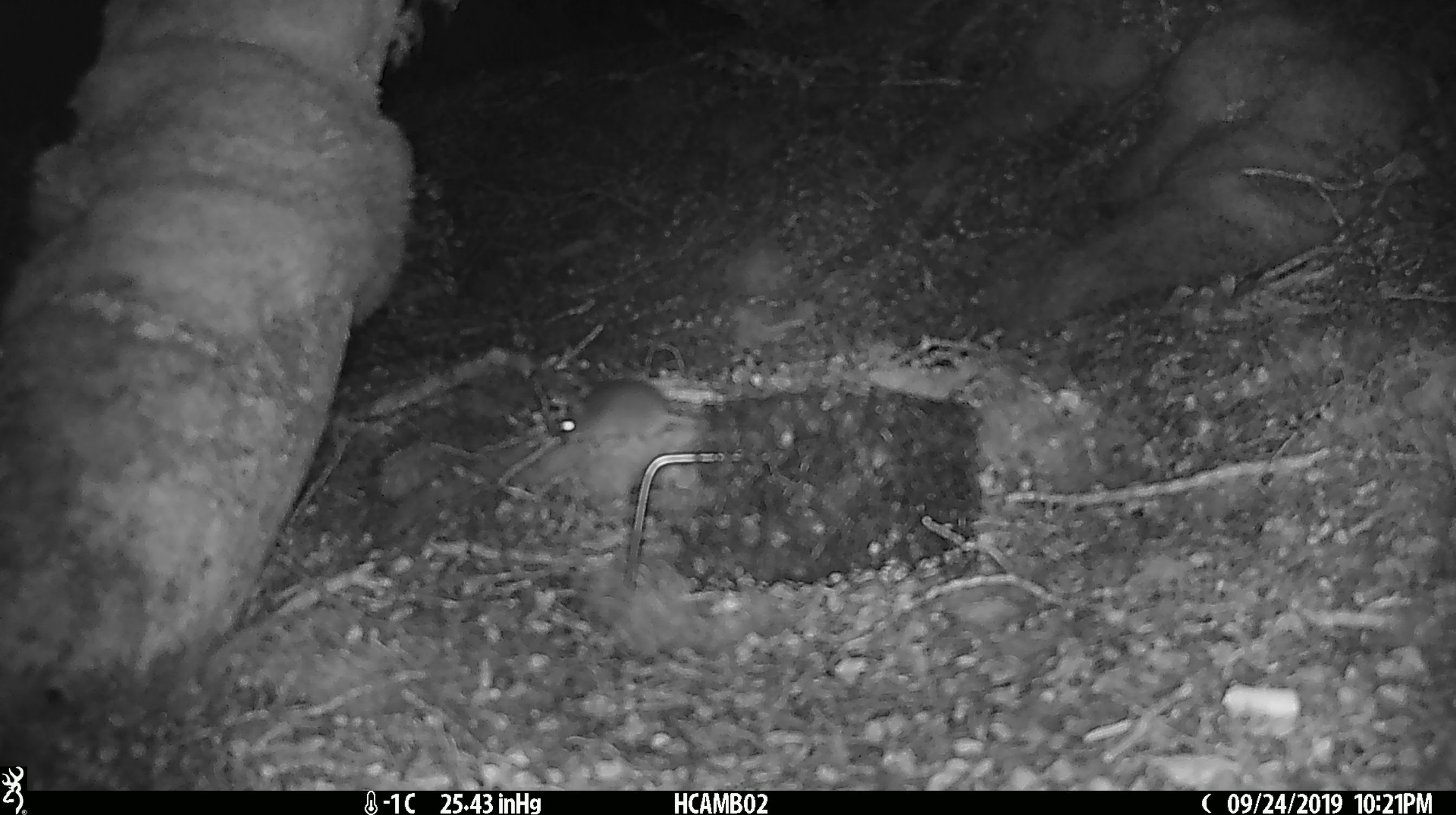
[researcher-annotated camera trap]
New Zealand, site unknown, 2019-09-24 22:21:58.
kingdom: Animalia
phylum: Chordata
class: Mammalia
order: Rodentia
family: Muridae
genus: Mus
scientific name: Mus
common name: mouse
Mouse (Mus).